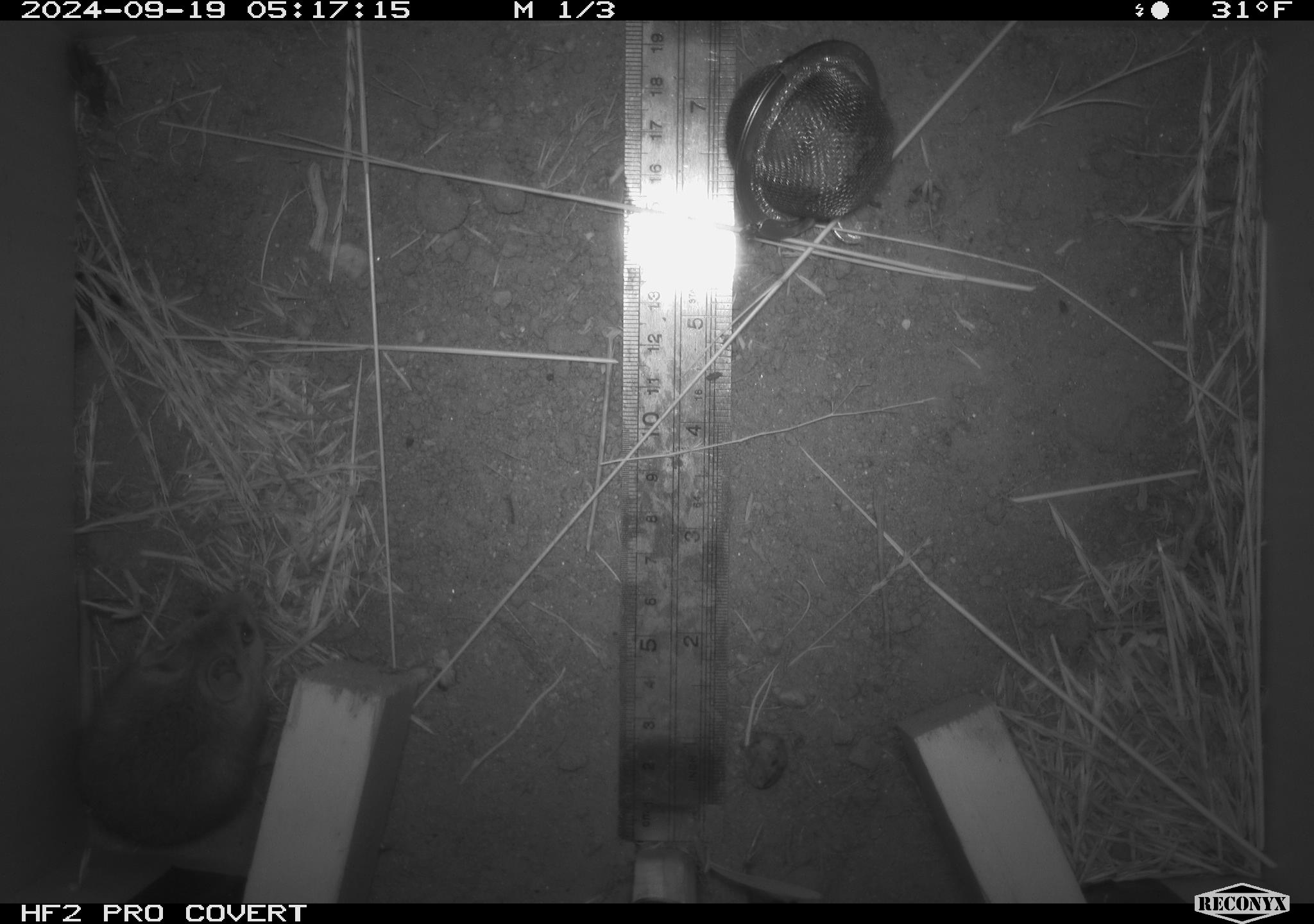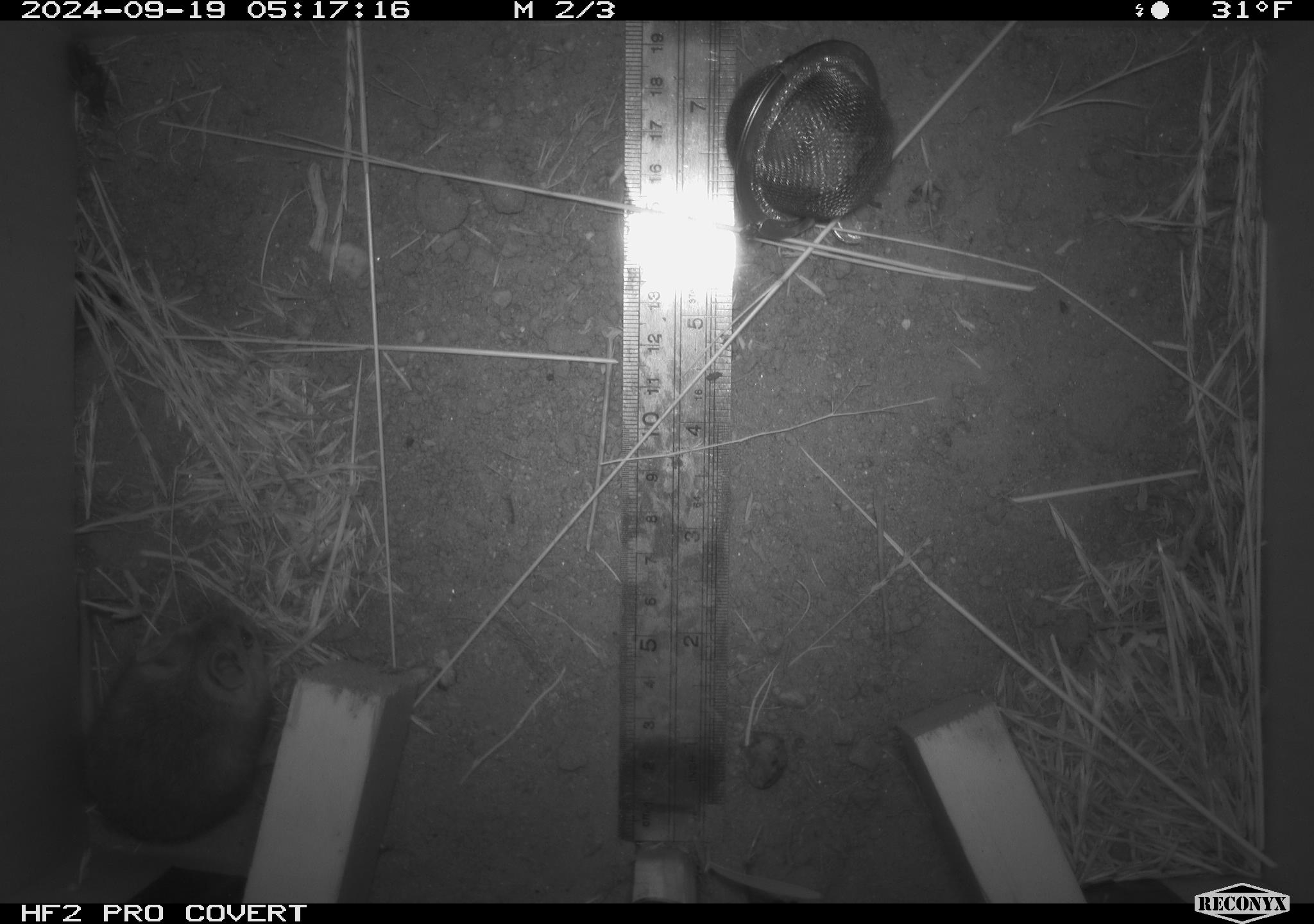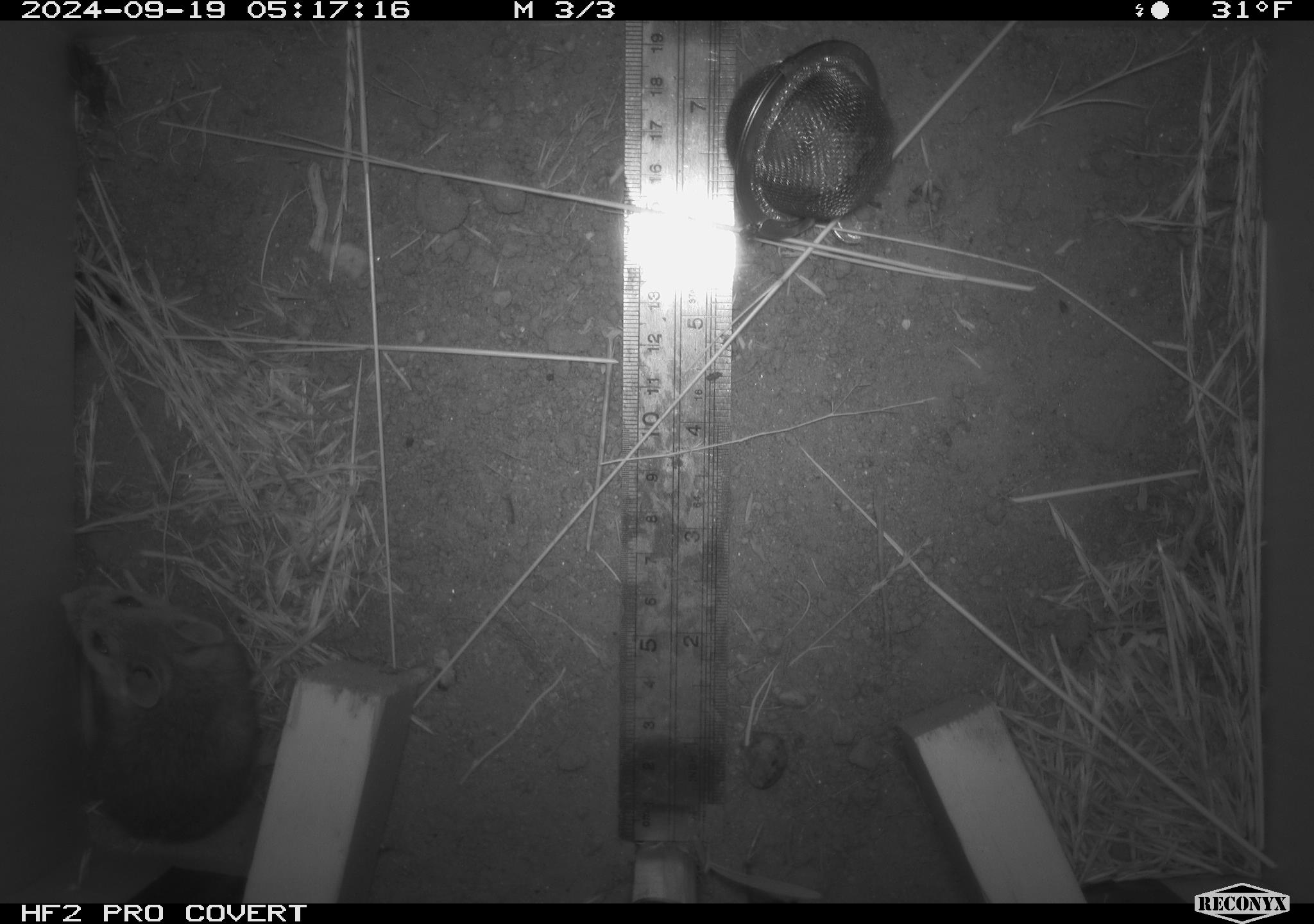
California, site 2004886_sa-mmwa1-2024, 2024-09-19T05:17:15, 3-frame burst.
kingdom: Animalia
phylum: Chordata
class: Mammalia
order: Rodentia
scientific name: Rodentia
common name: mouse species